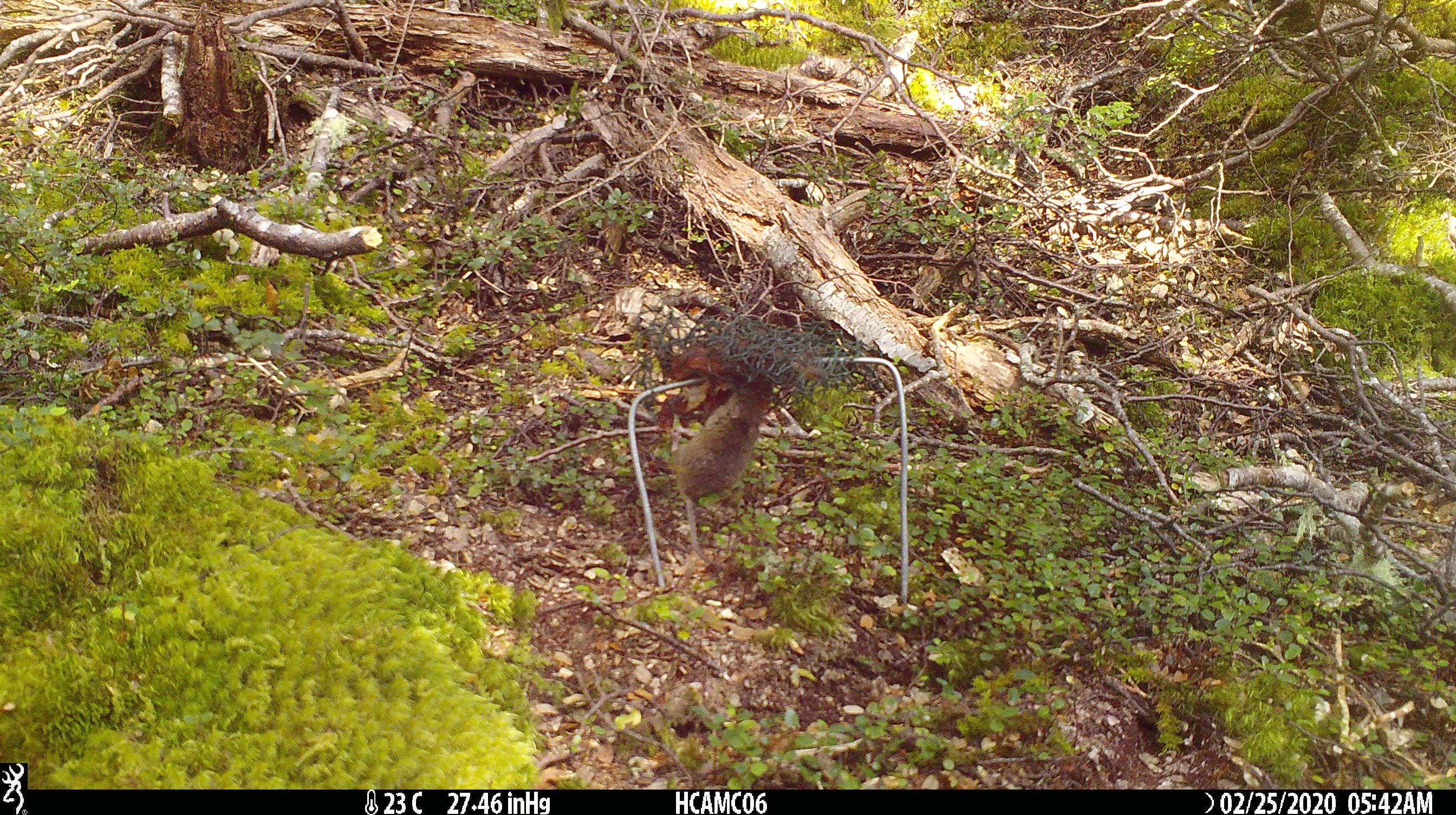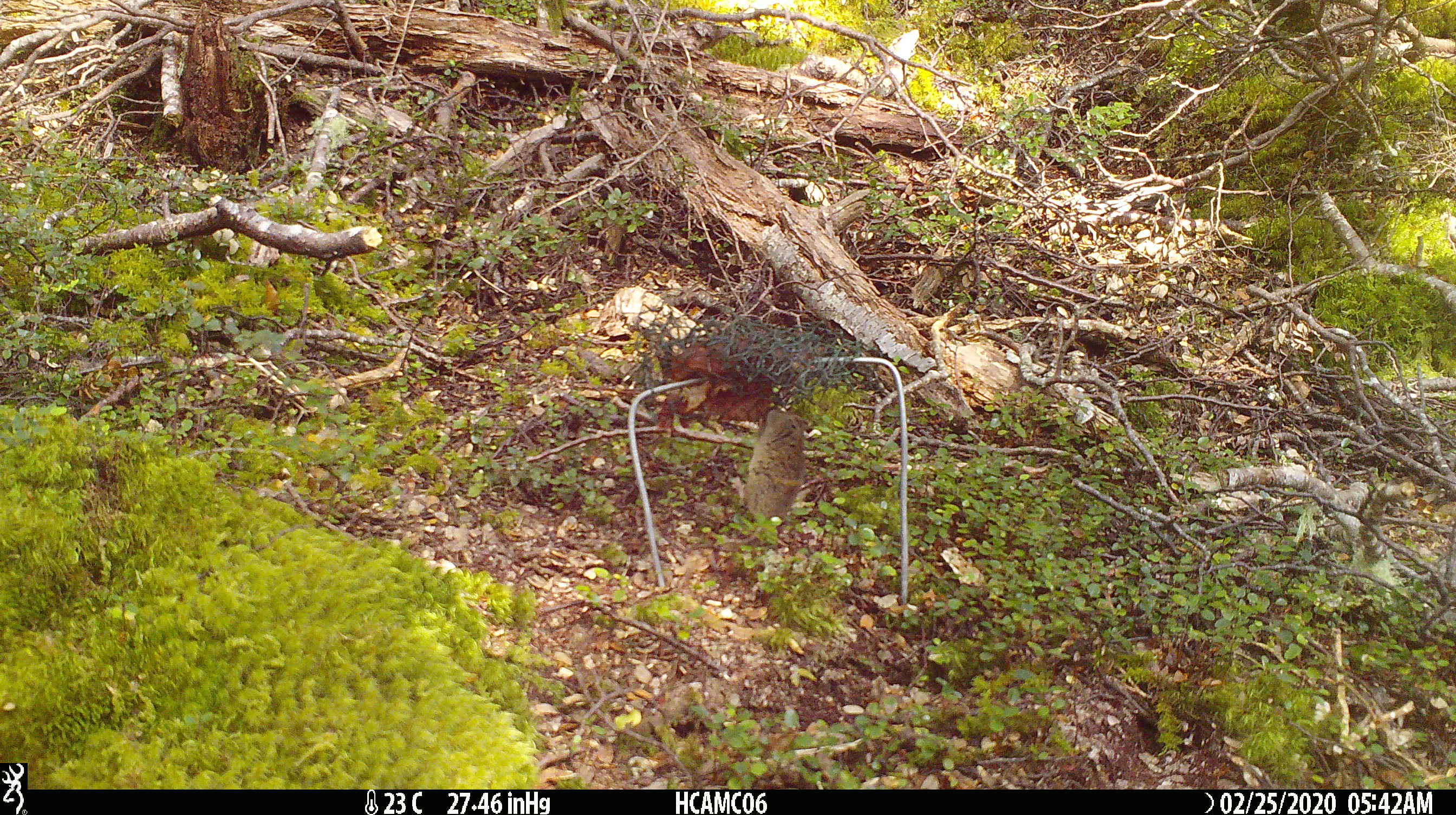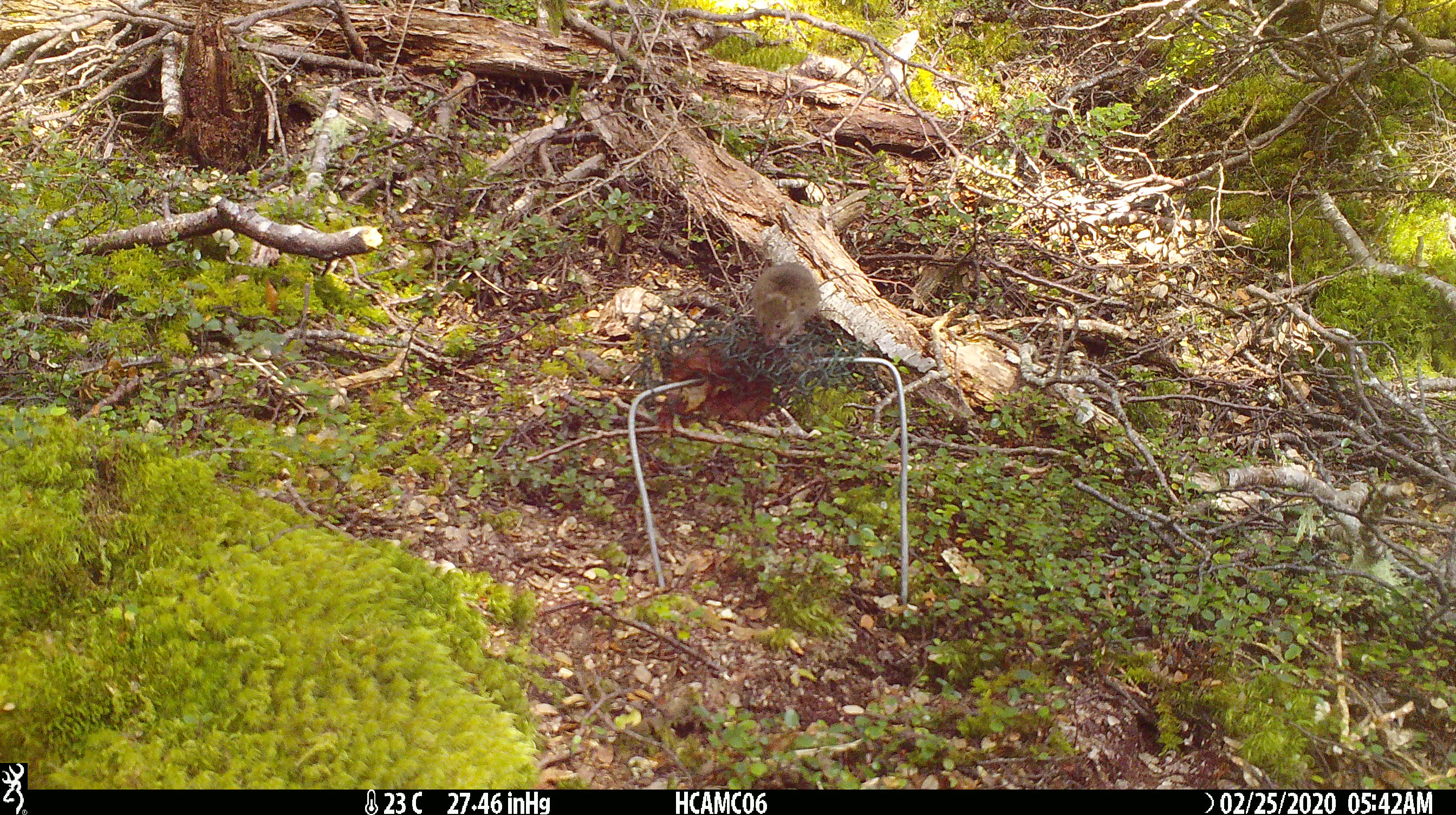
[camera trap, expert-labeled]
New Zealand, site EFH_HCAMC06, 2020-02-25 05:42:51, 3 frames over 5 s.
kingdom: Animalia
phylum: Chordata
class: Mammalia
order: Rodentia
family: Muridae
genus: Mus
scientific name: Mus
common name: mouse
Mouse (Mus).